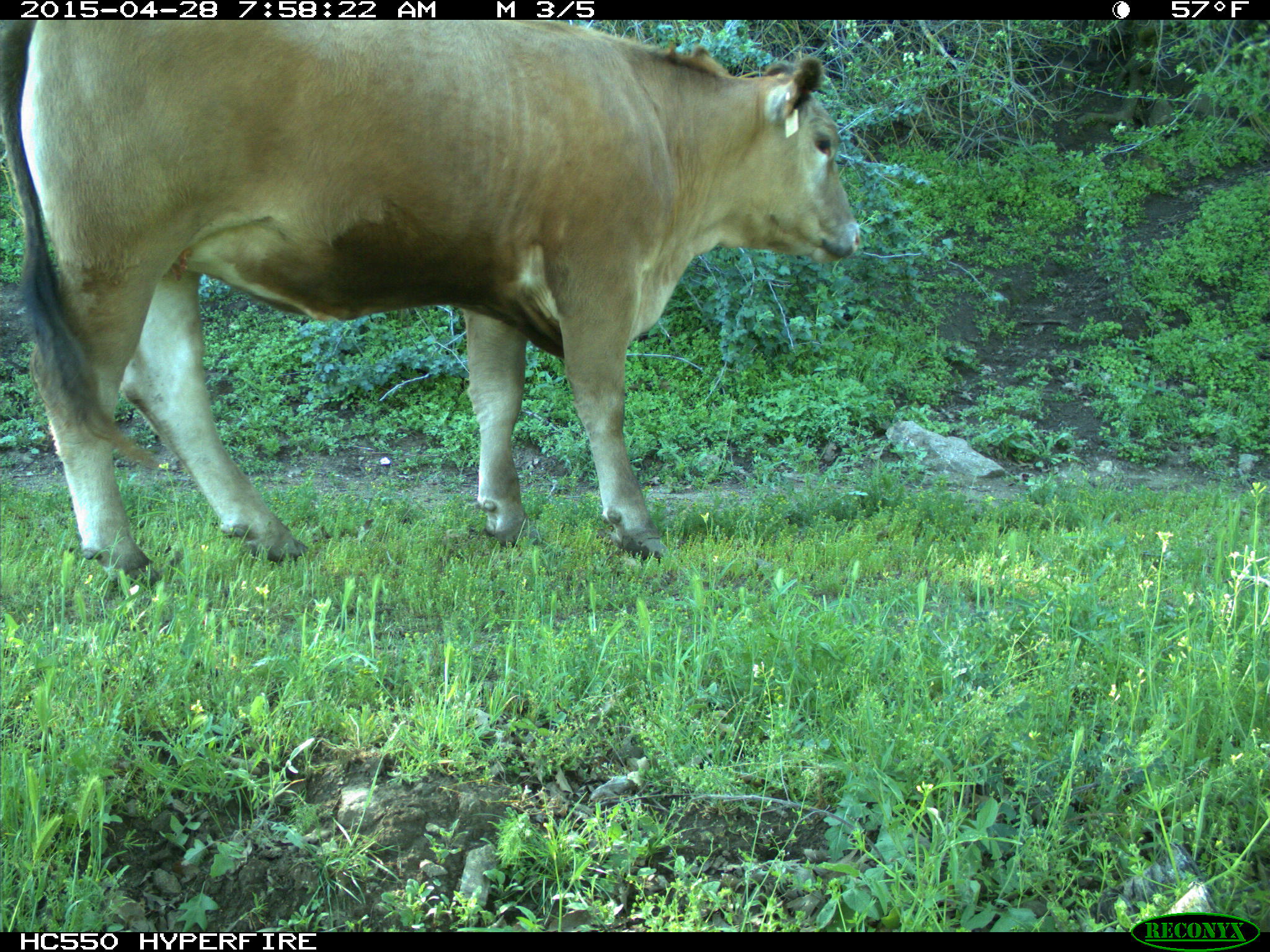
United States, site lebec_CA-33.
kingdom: Animalia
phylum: Chordata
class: Mammalia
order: Artiodactyla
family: Bovidae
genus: Bos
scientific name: Bos taurus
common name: domestic cow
Bos taurus (domestic cow).